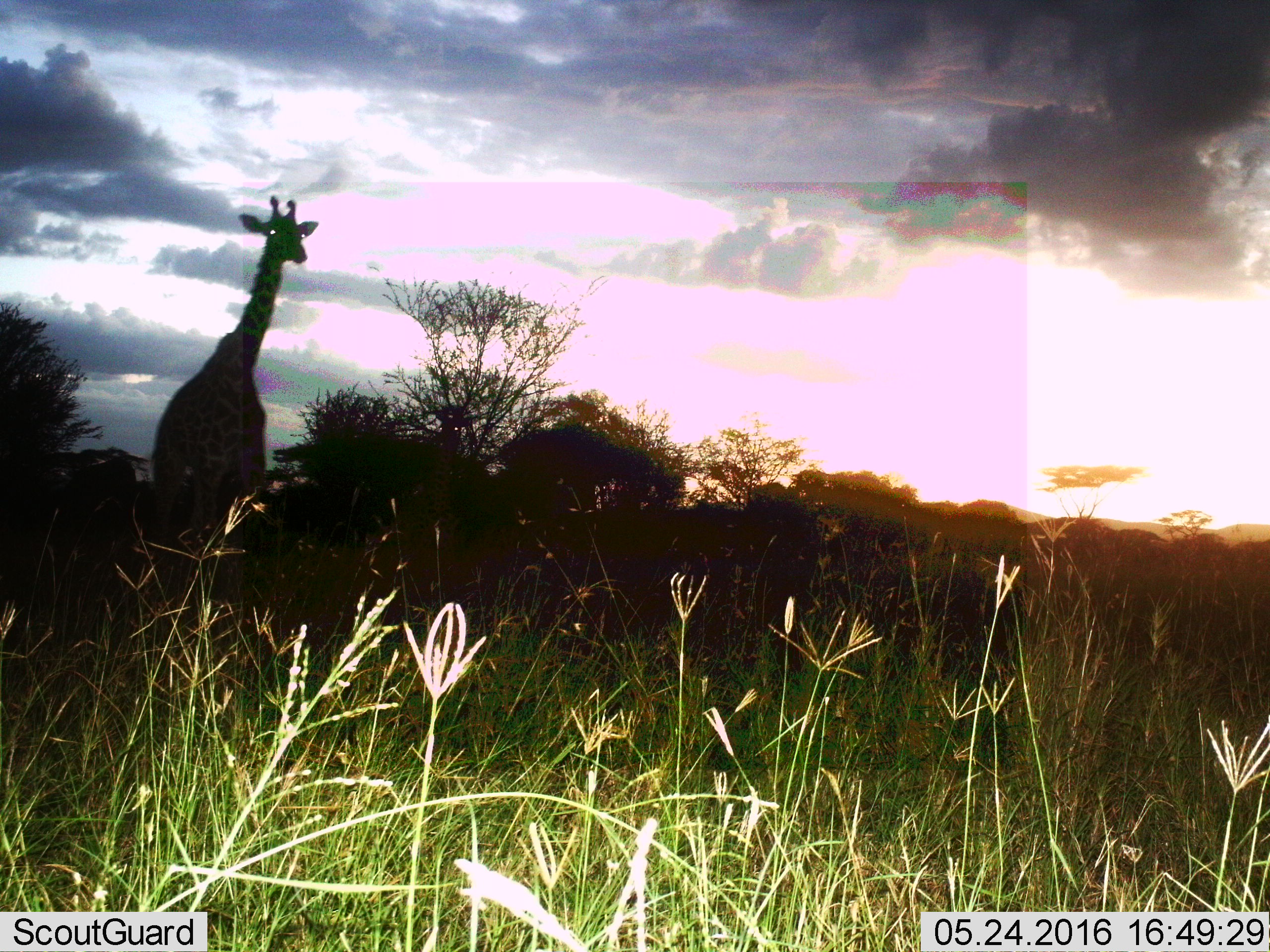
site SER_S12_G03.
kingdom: Animalia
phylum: Chordata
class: Mammalia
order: Artiodactyla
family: Giraffidae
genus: Giraffa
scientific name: Giraffa camelopardalis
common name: giraffe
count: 1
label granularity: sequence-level